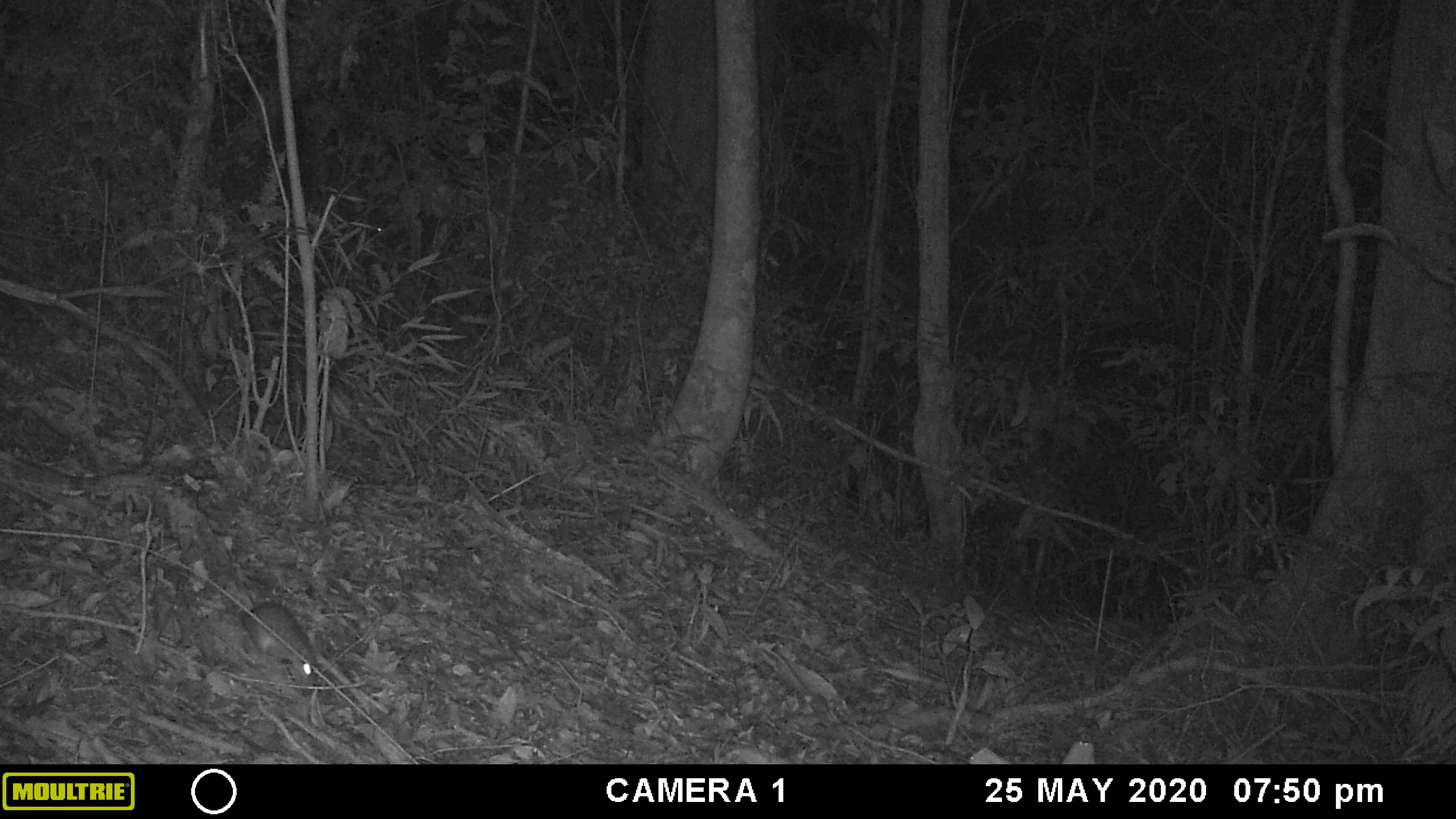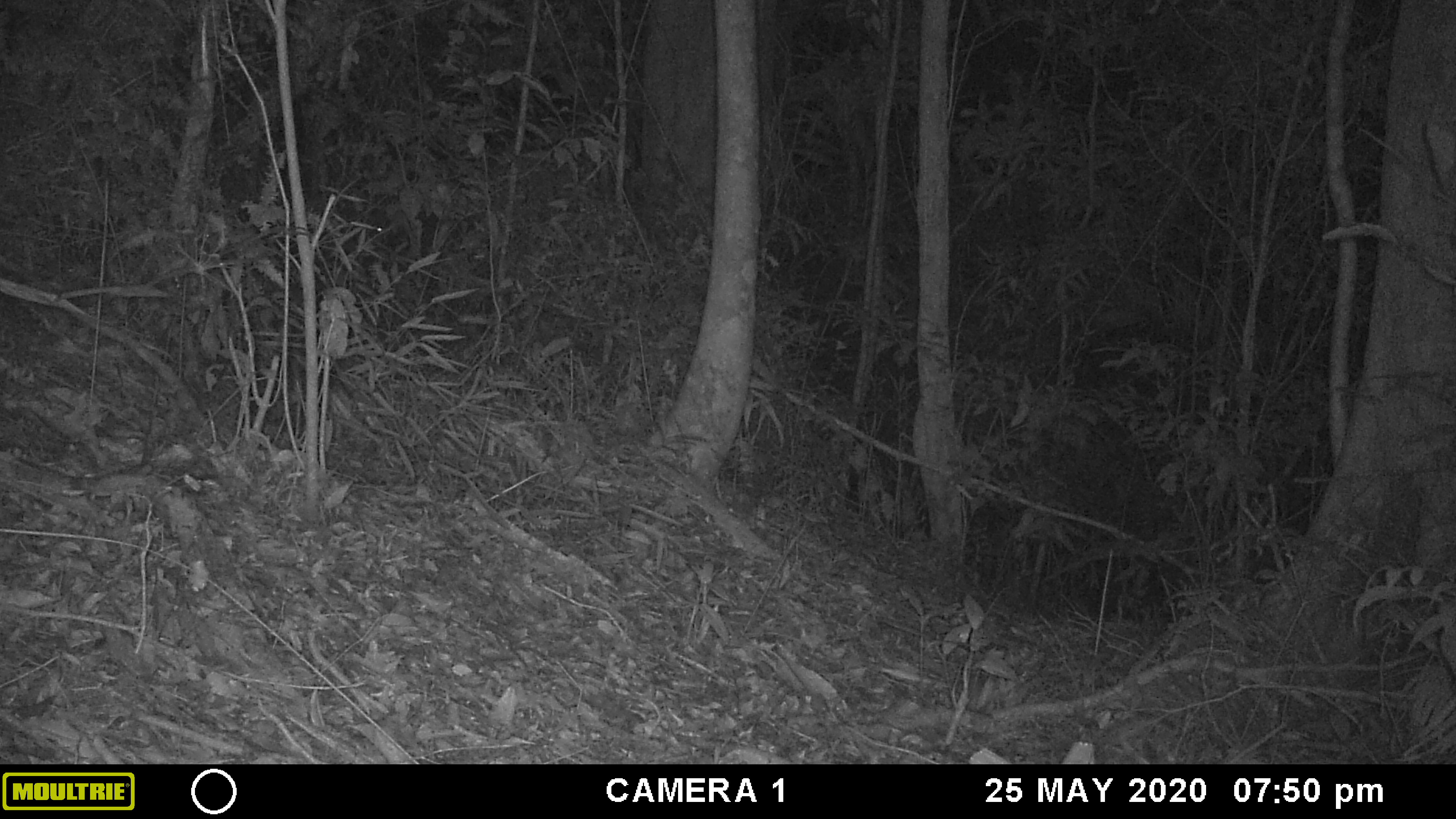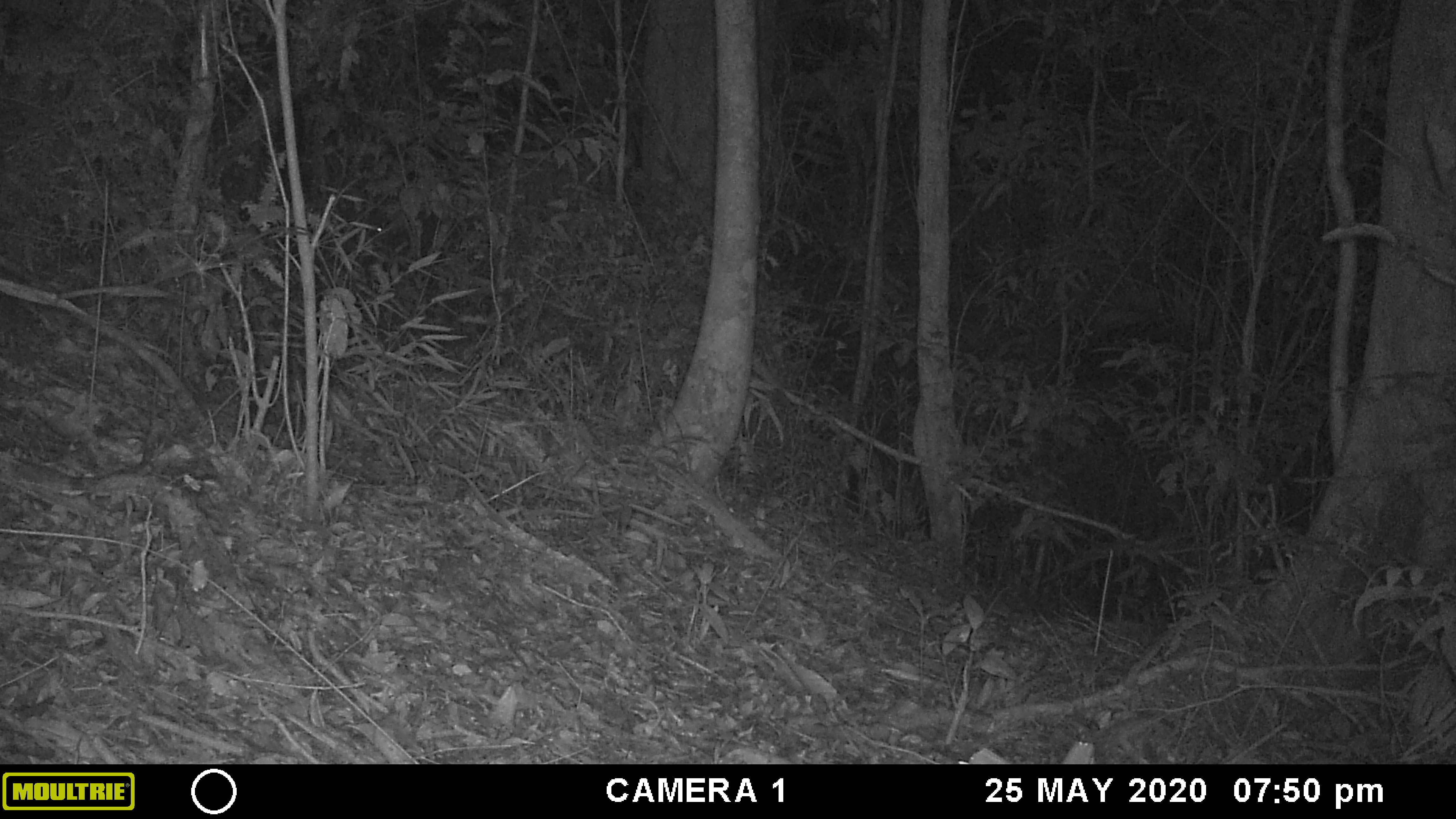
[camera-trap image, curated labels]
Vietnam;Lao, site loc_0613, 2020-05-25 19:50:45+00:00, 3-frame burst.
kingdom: Animalia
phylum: Chordata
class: Mammalia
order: Rodentia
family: Muridae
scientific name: Muridae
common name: old-world mice and rats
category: unidentified murid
Unidentified murid (old-world mice and rats) (Muridae). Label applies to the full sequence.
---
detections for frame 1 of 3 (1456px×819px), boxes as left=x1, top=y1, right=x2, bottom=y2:
unidentified murid: left=236, top=577, right=320, bottom=696